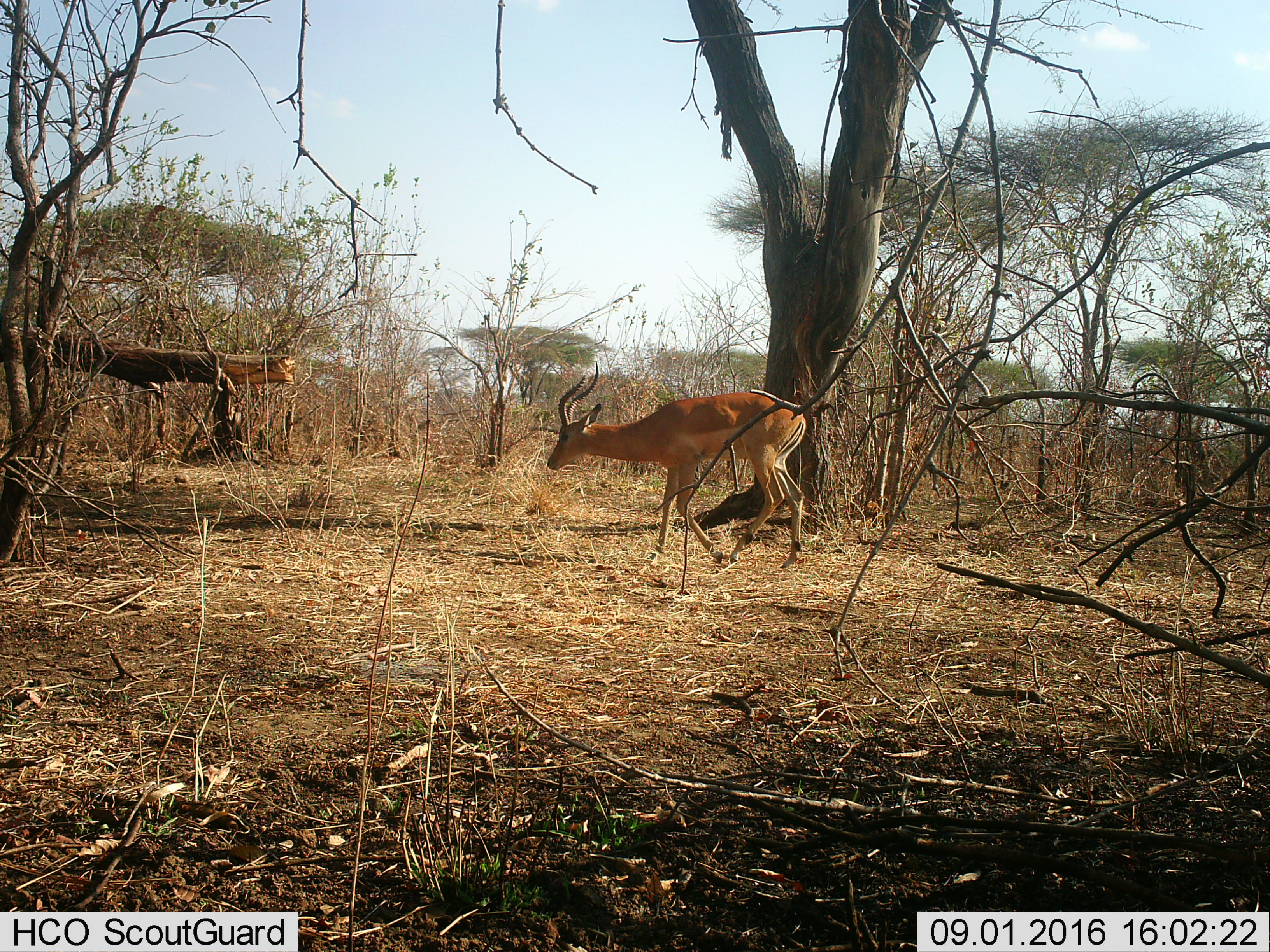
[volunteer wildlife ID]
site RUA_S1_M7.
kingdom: Animalia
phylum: Chordata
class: Mammalia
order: Artiodactyla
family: Bovidae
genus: Aepyceros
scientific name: Aepyceros melampus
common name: impala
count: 1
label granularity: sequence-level